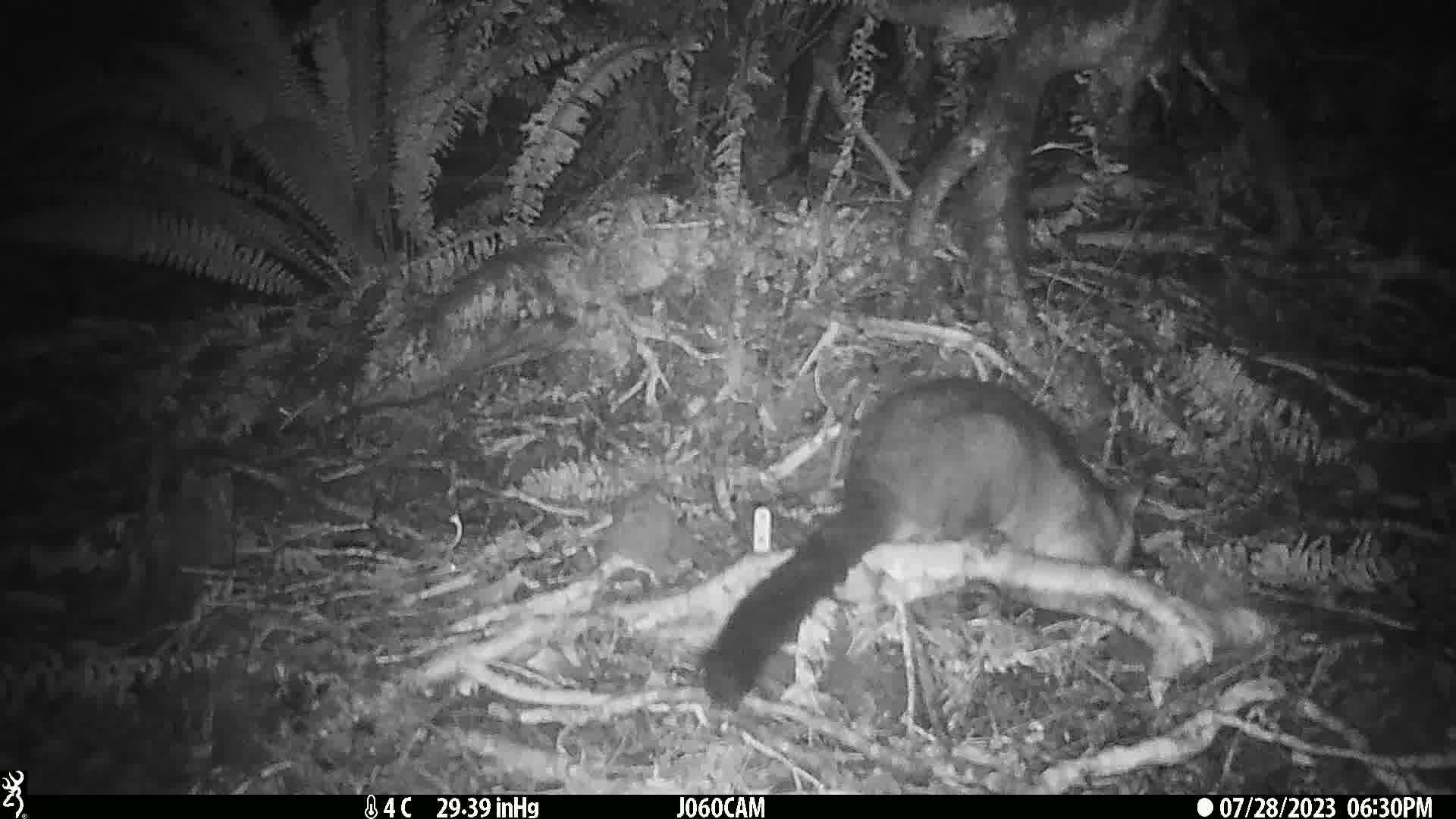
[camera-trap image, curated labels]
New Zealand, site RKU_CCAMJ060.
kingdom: Animalia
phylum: Chordata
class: Mammalia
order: Diprotodontia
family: Phalangeridae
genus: Trichosurus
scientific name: Trichosurus vulpecula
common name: common brushtail possum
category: possum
Possum (common brushtail possum) (Trichosurus vulpecula).